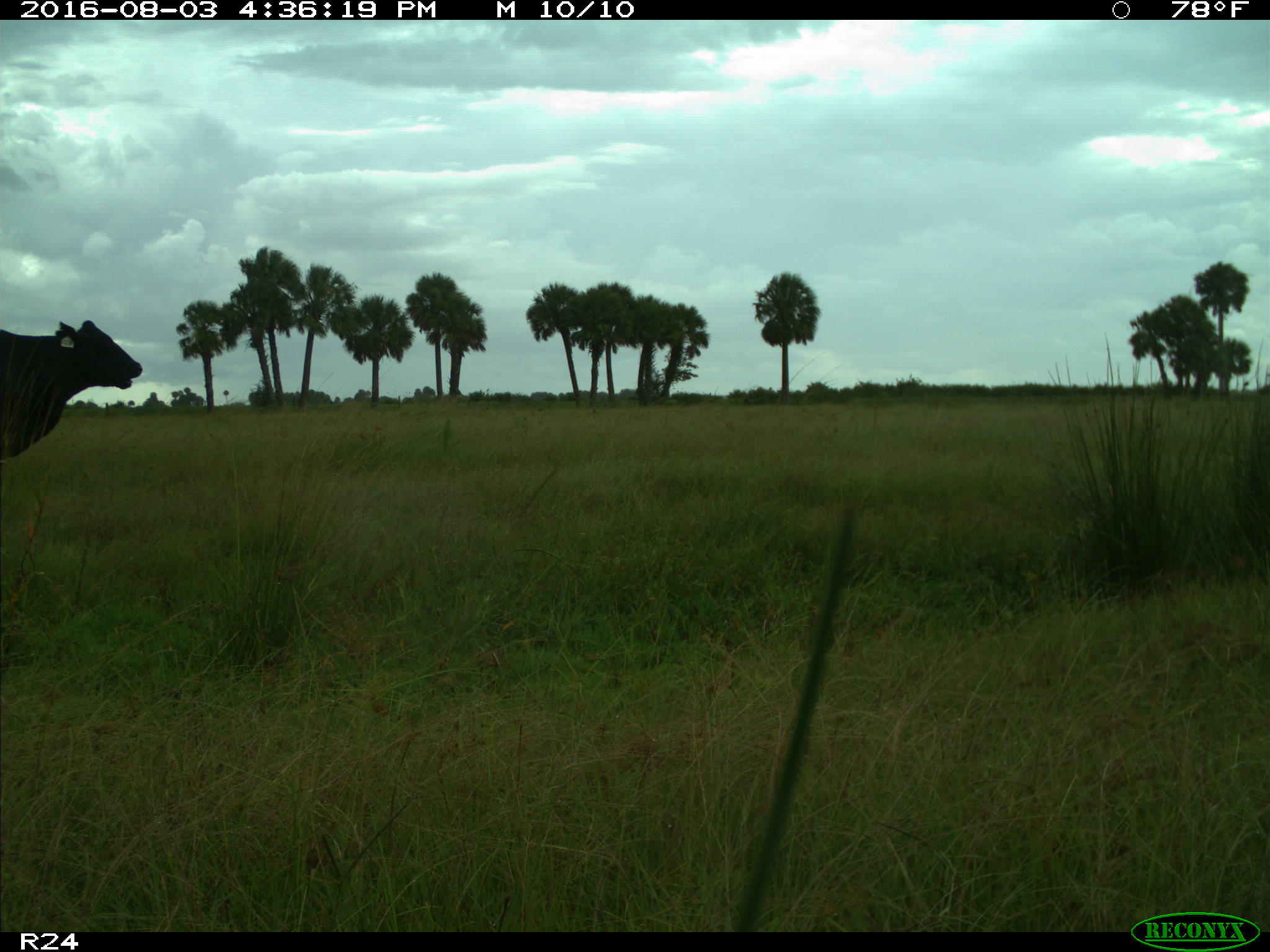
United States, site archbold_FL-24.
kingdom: Animalia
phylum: Chordata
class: Mammalia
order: Artiodactyla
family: Bovidae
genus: Bos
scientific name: Bos taurus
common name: domestic cow